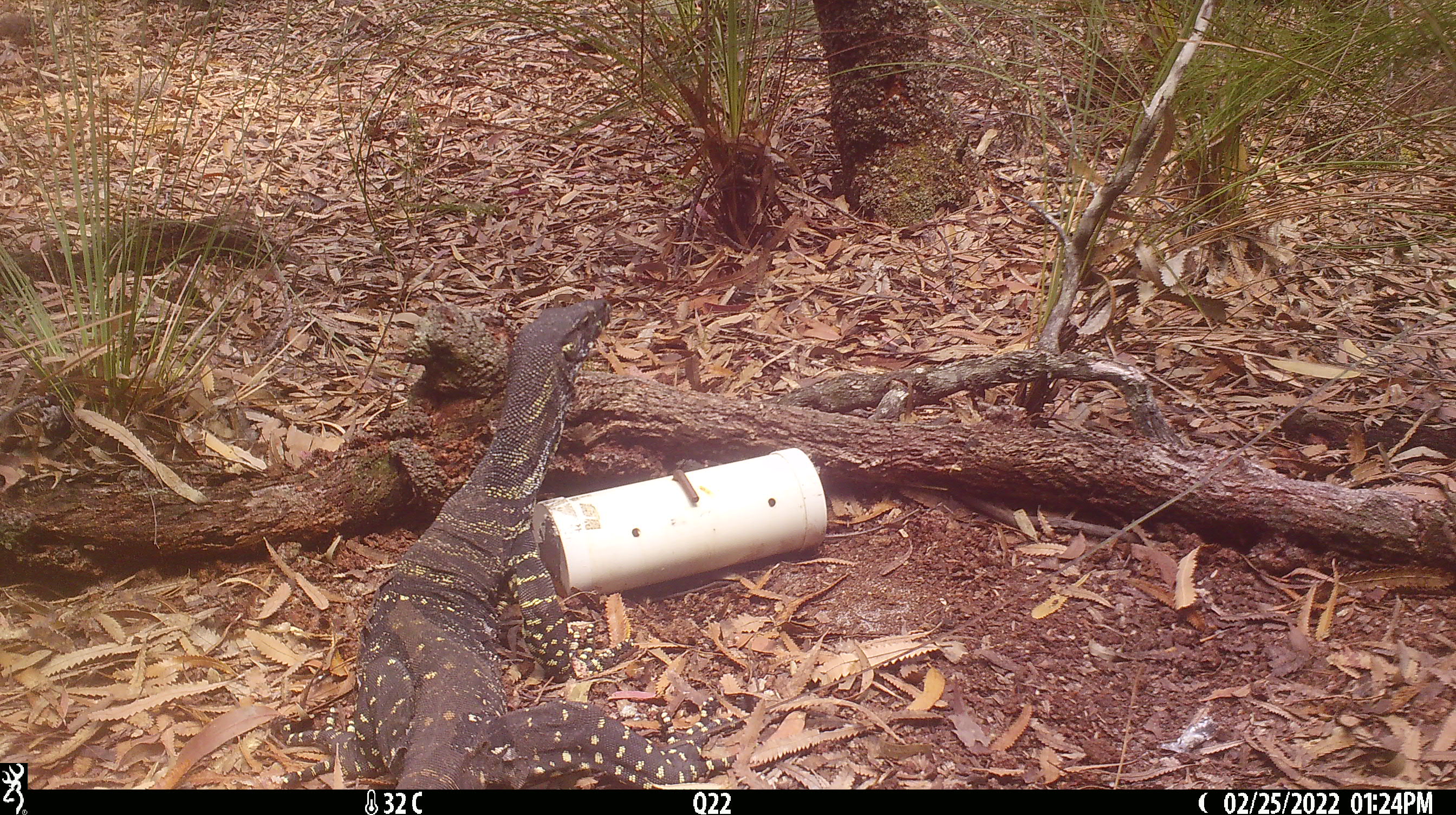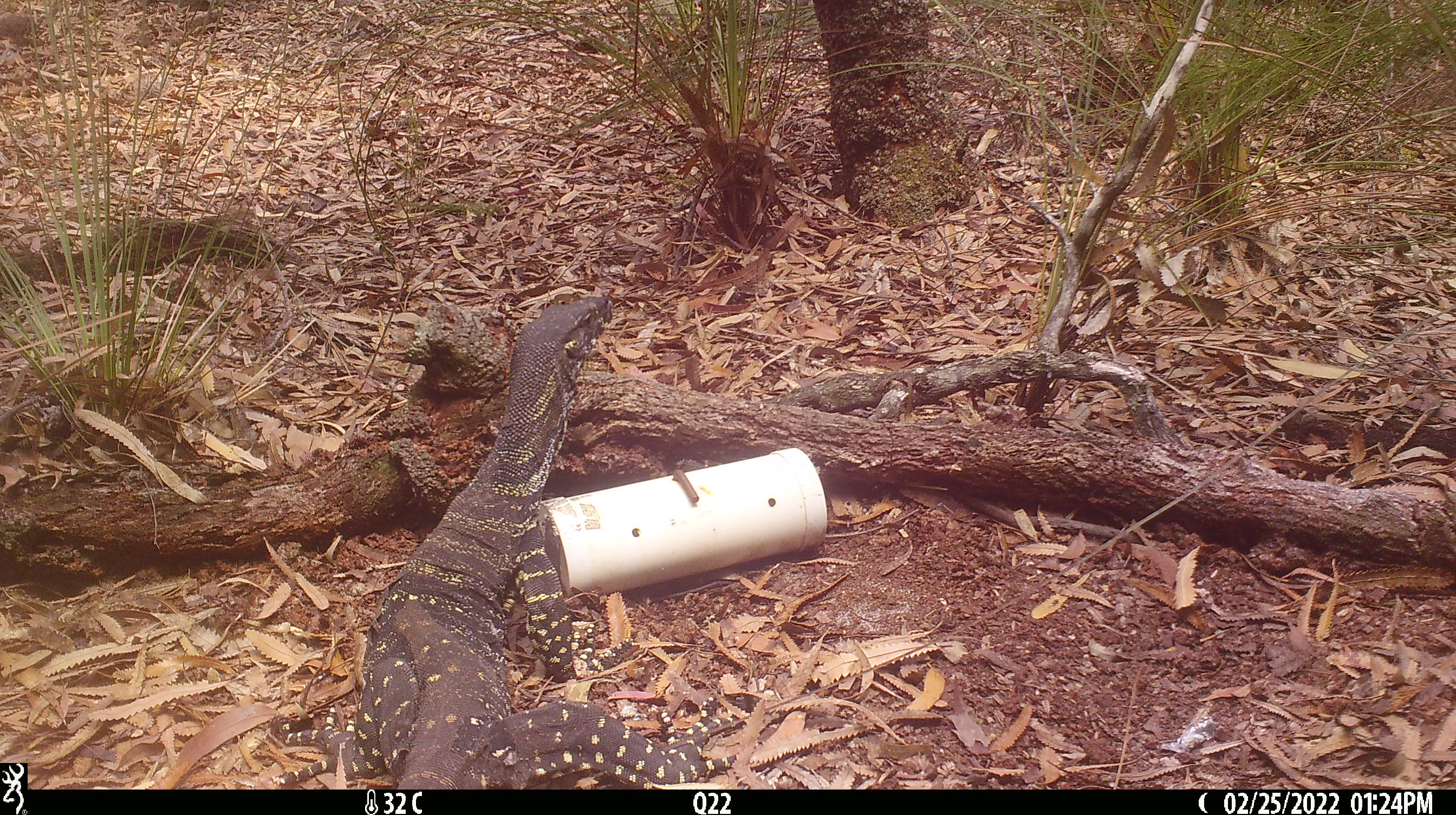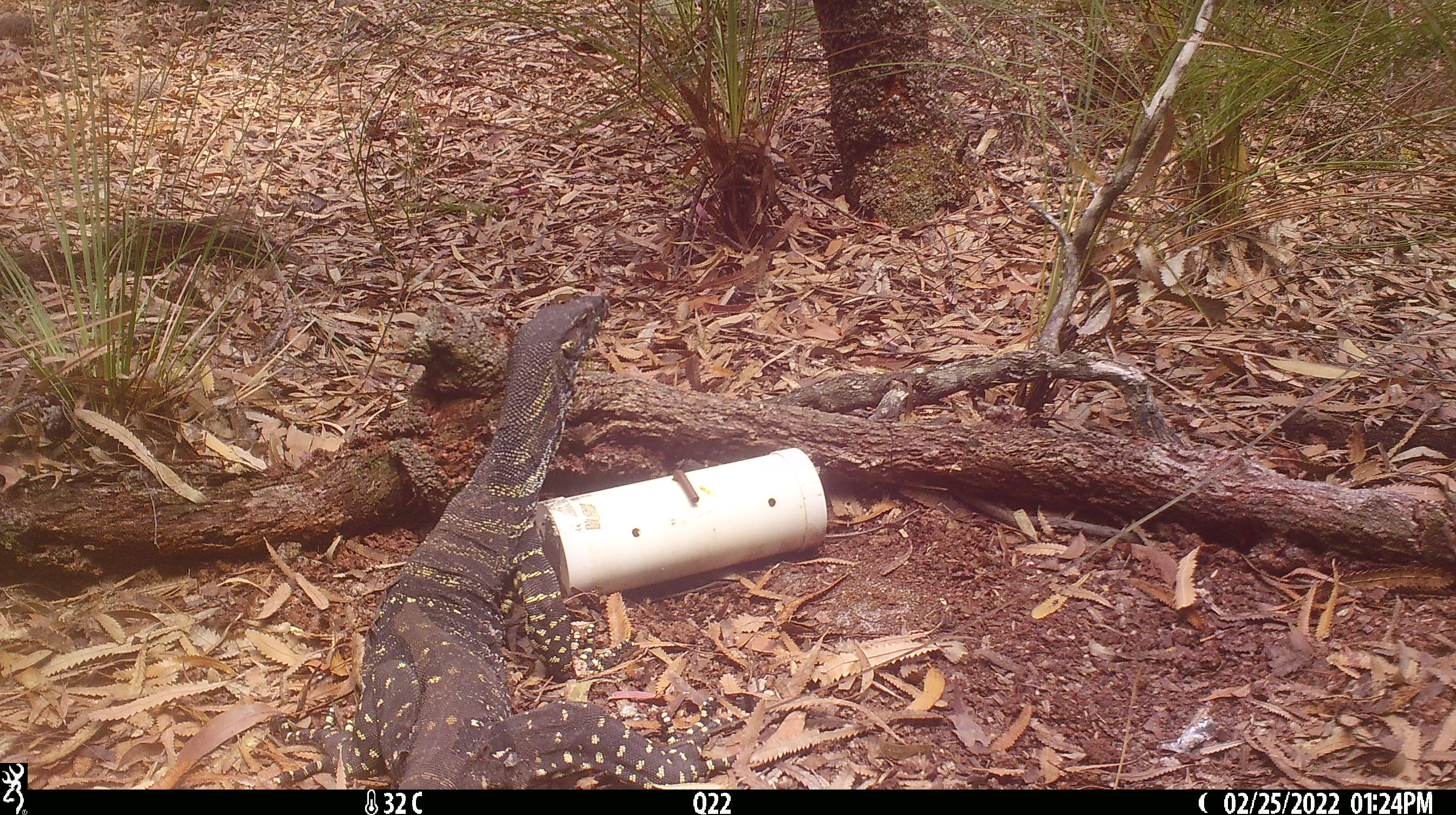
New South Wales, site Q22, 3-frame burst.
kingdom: Animalia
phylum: Chordata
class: Reptilia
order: Squamata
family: Varanidae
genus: Varanus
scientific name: Varanus varius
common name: lace monitor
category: goanna